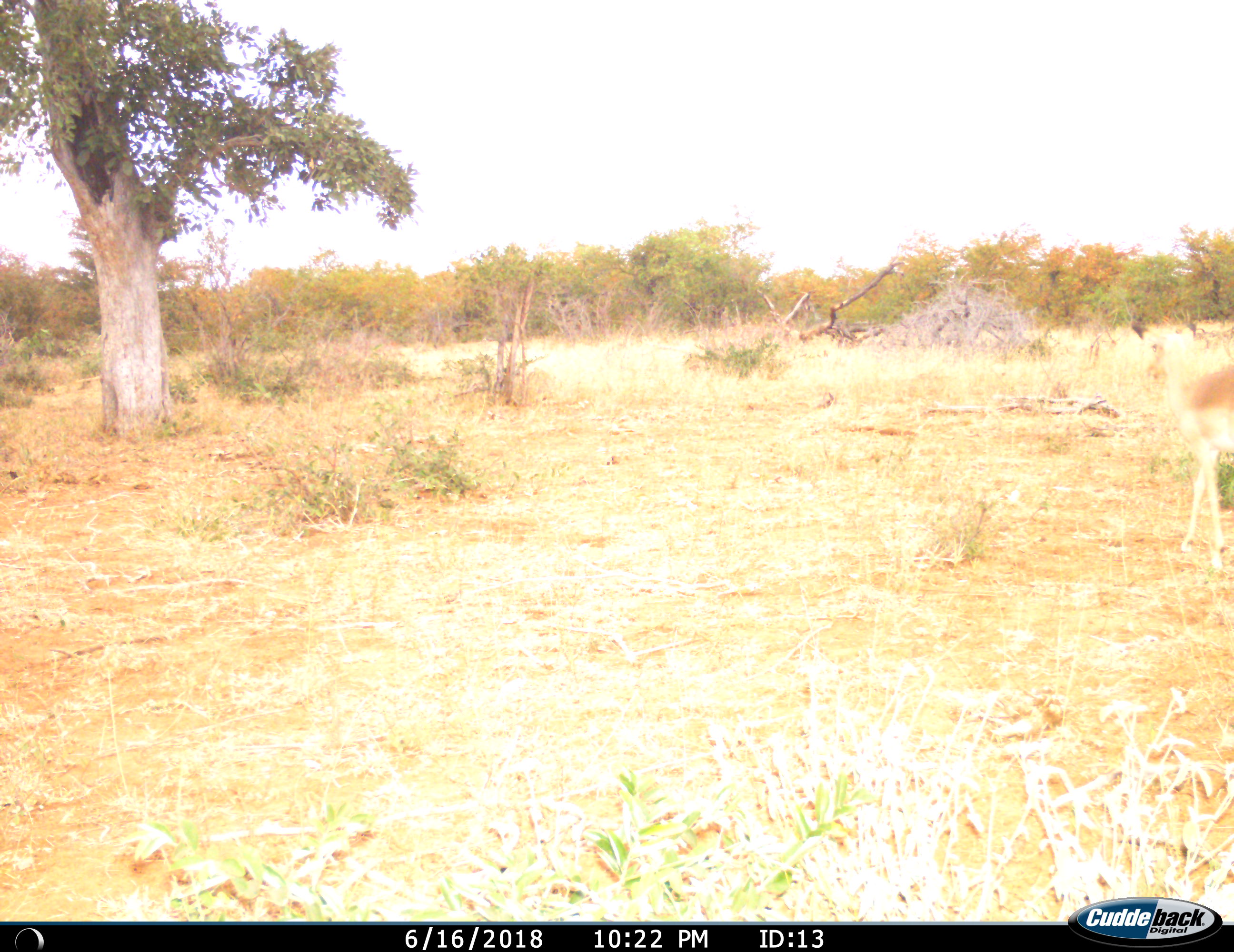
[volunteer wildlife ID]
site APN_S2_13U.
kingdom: Animalia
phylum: Chordata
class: Mammalia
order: Artiodactyla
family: Bovidae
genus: Aepyceros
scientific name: Aepyceros melampus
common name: impala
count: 1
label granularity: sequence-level